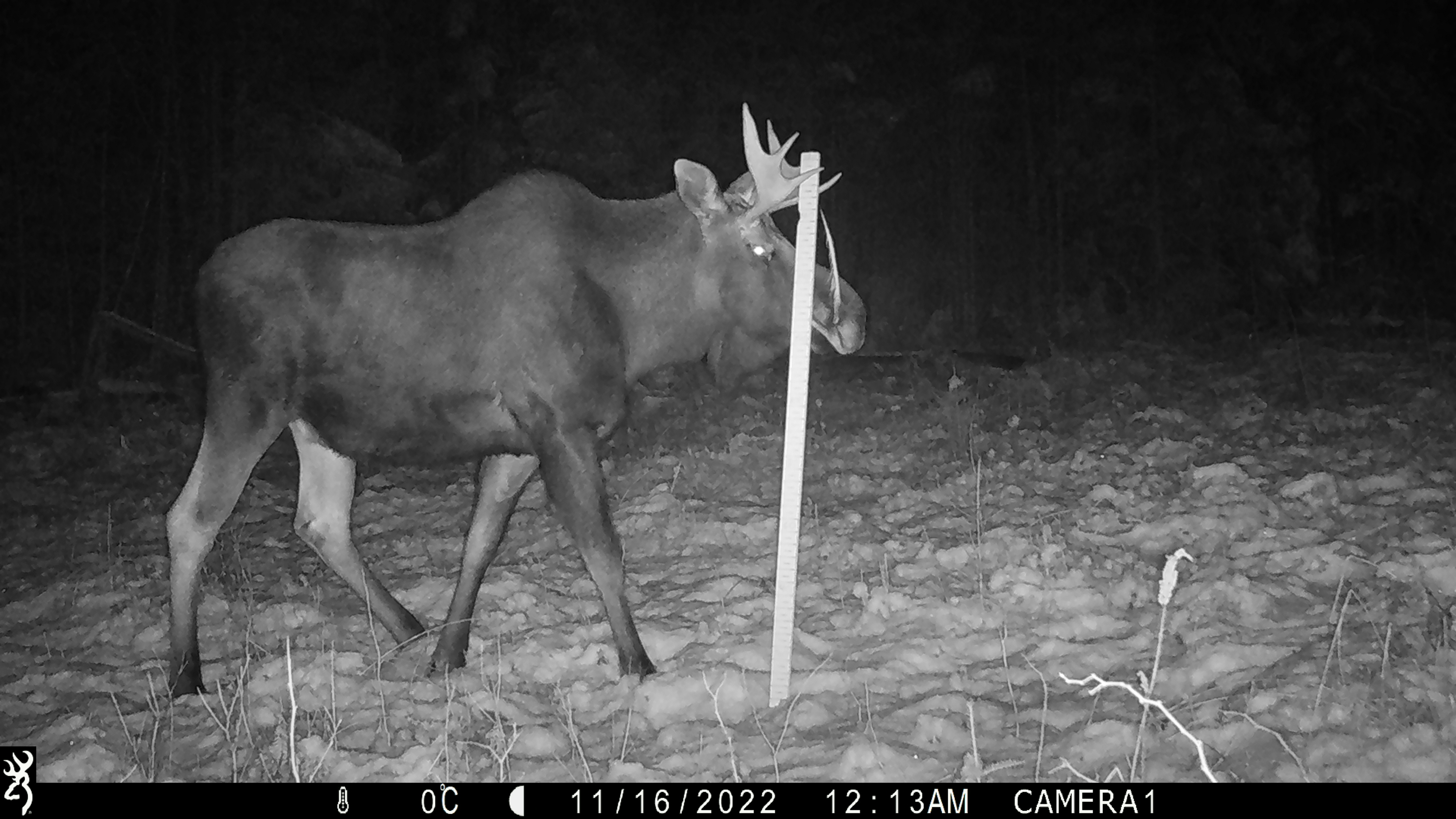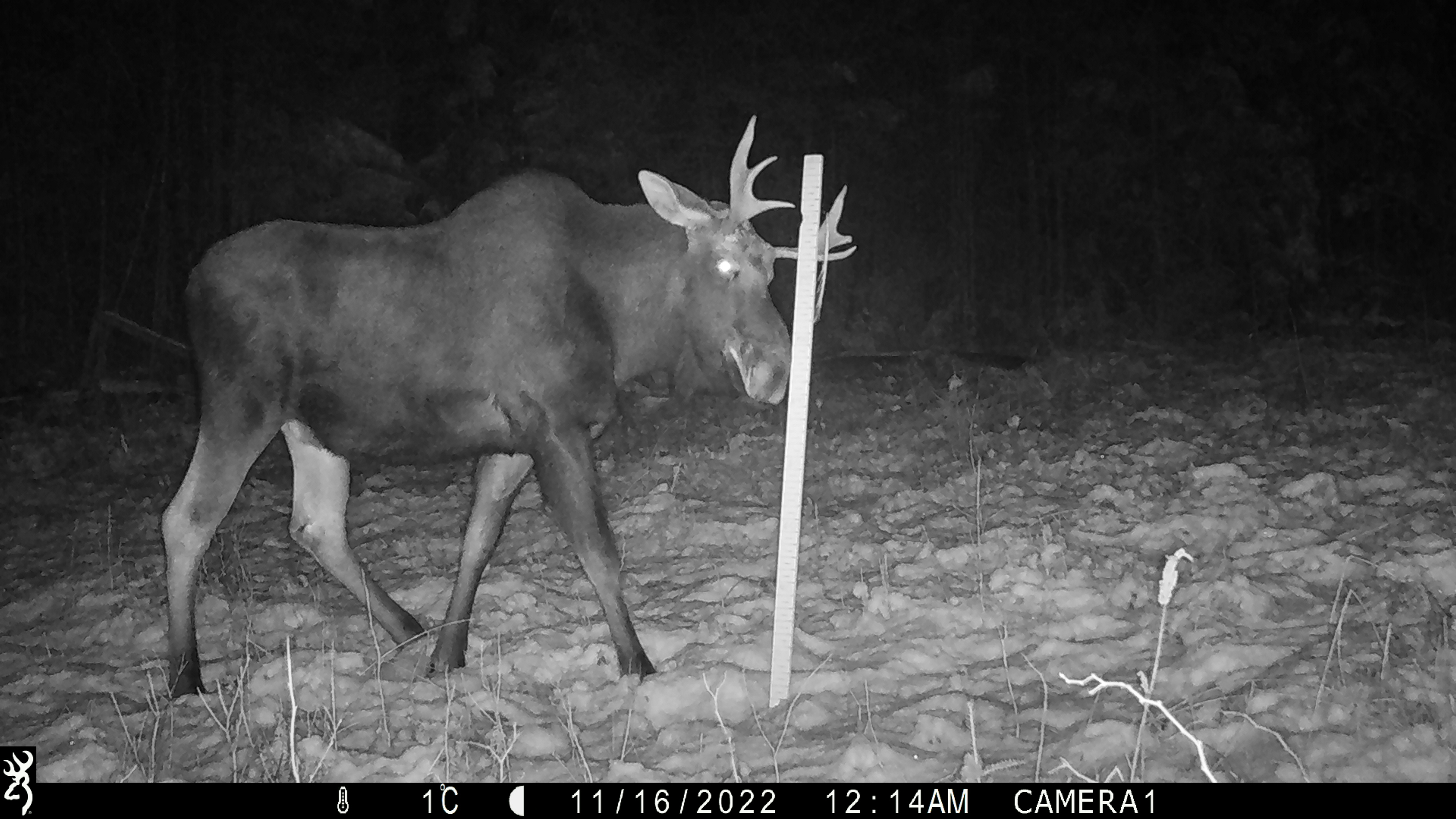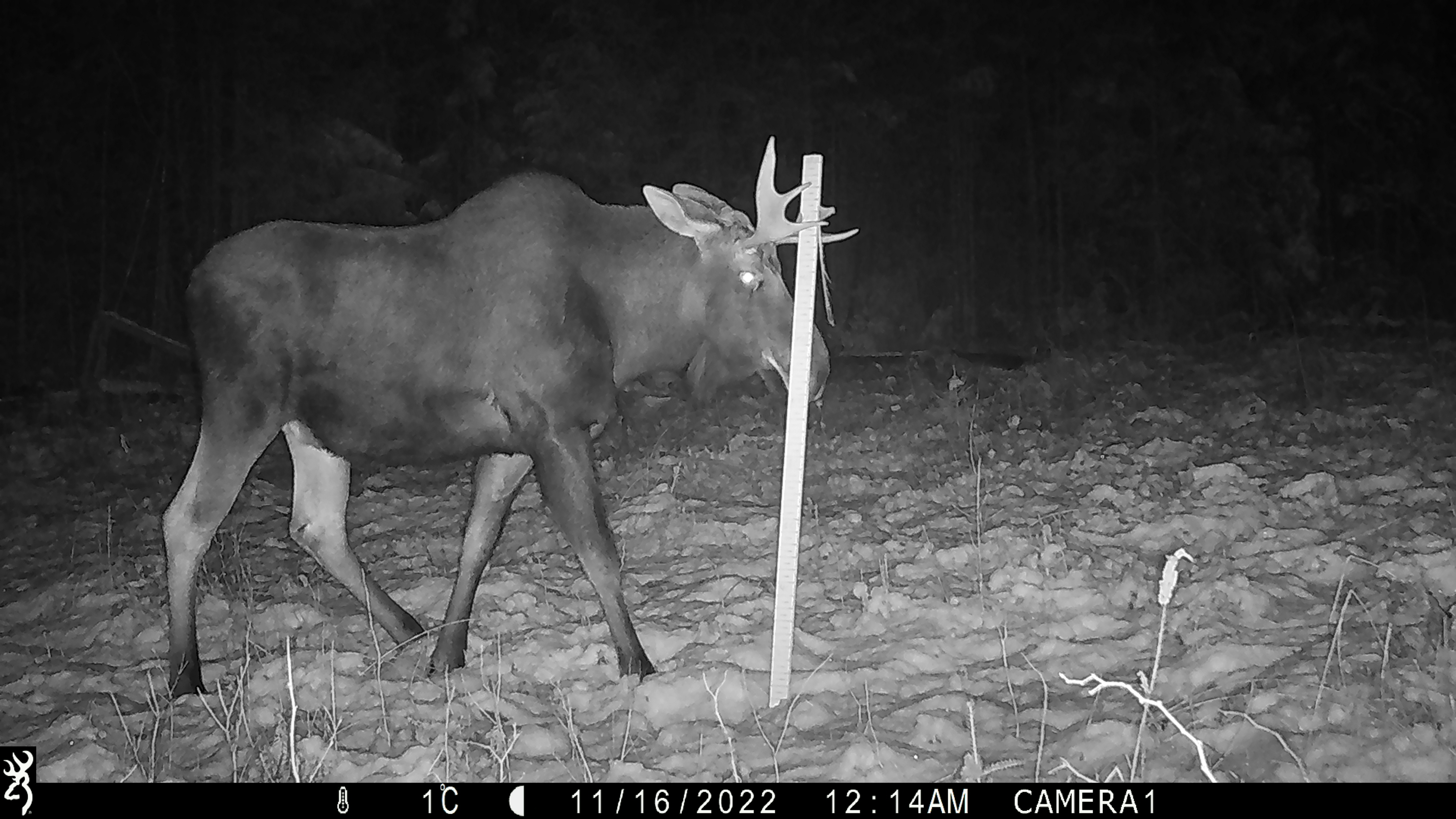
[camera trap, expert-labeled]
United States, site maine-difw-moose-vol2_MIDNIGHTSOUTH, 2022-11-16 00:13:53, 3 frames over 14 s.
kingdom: Animalia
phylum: Chordata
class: Mammalia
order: Artiodactyla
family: Cervidae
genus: Alces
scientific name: Alces alces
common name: moose